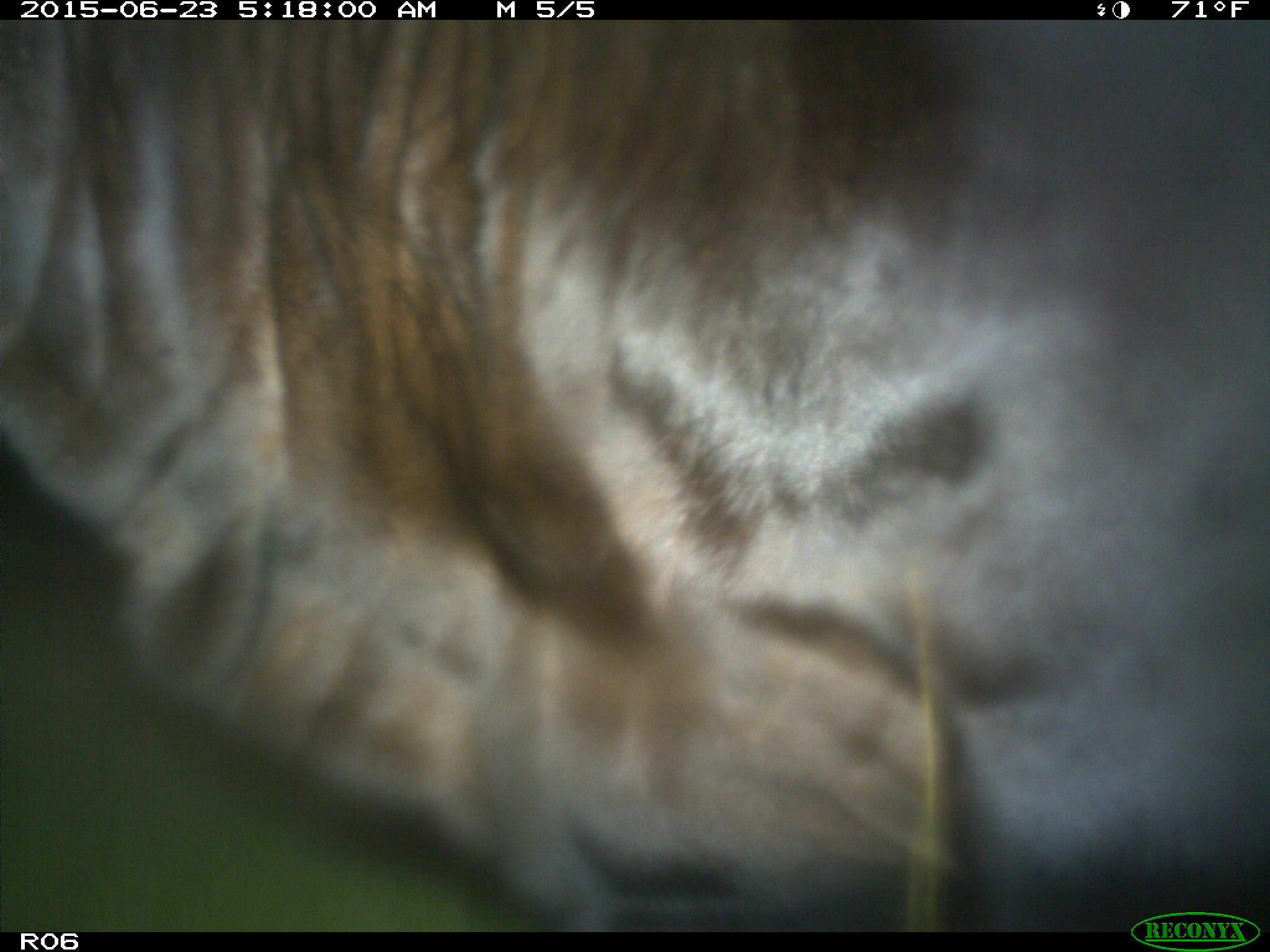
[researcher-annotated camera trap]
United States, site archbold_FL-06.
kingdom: Animalia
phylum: Chordata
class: Mammalia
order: Artiodactyla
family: Bovidae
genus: Bos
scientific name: Bos taurus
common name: domestic cow